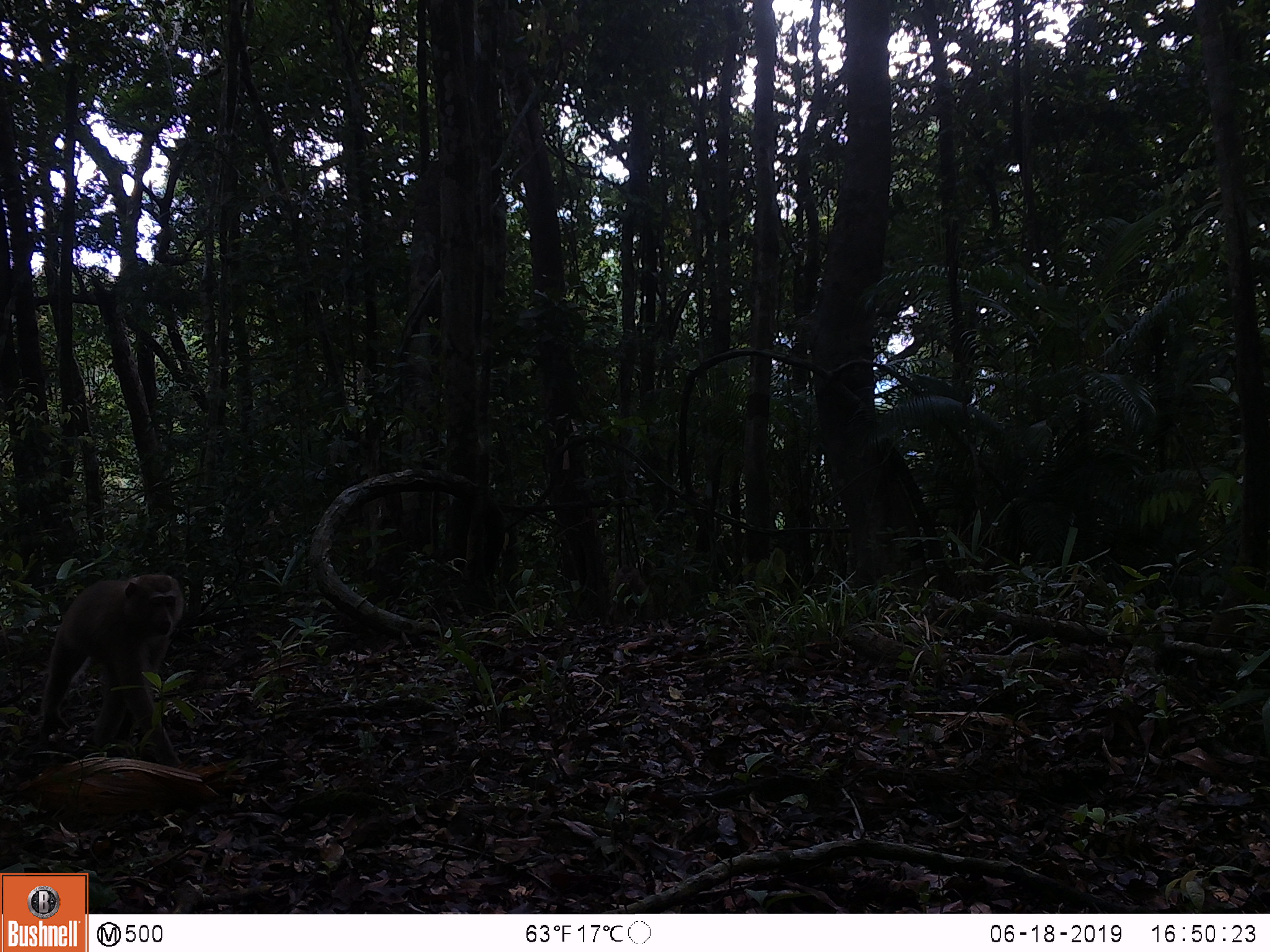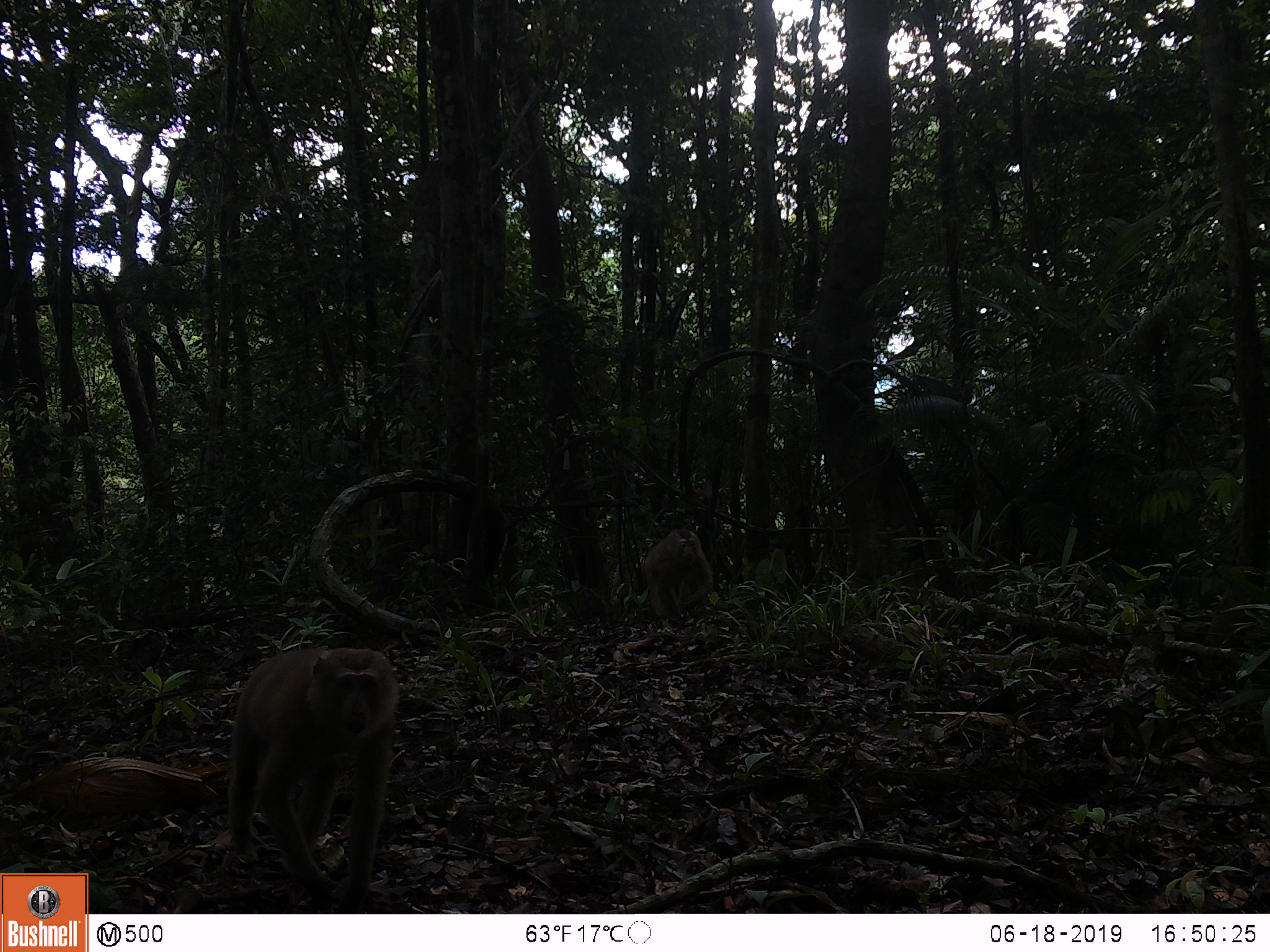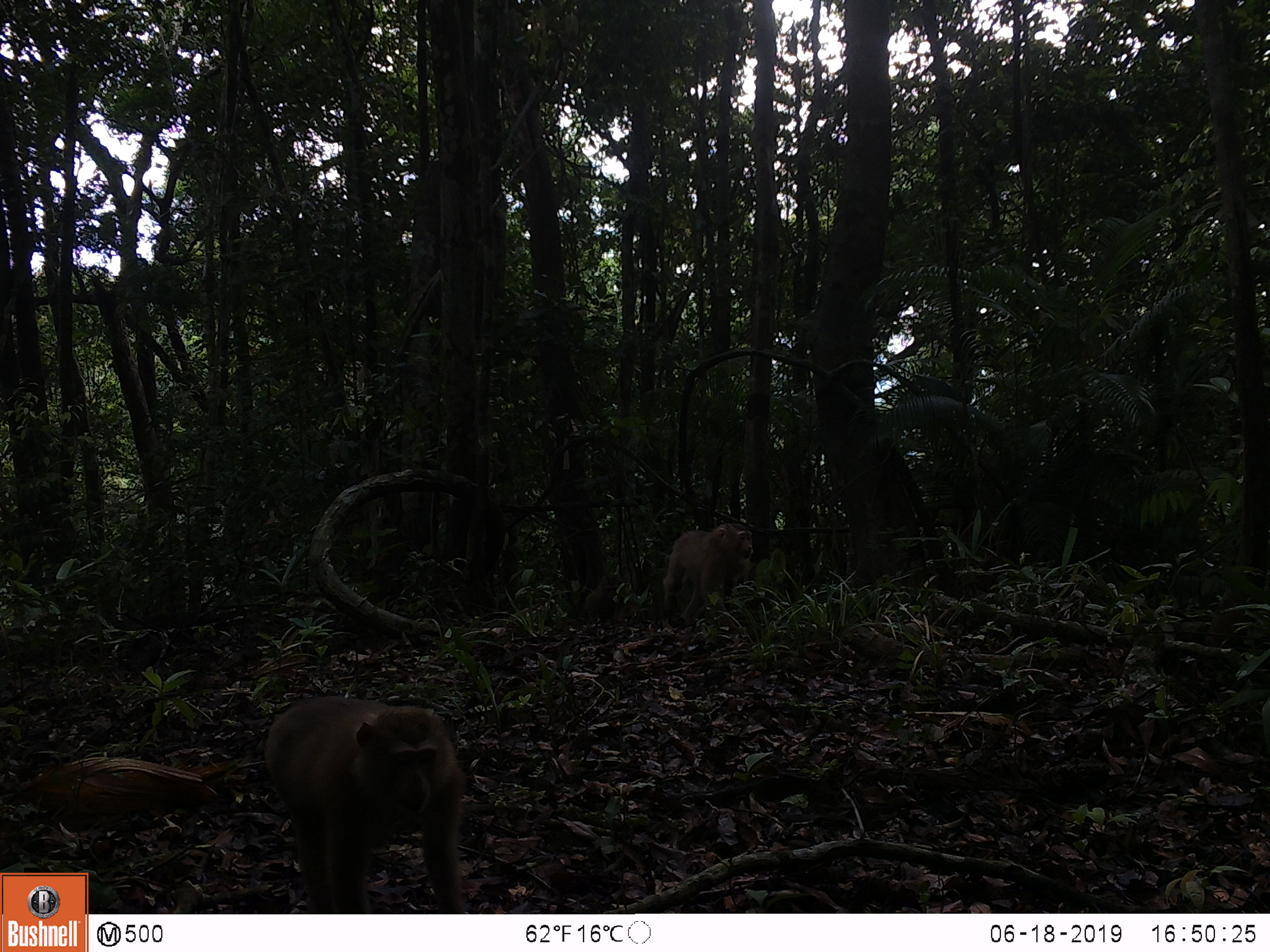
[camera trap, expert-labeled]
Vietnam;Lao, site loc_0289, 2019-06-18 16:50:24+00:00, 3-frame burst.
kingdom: Animalia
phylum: Chordata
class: Mammalia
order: Primates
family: Cercopithecidae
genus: Macaca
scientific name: Macaca nemestrina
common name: pig-tailed macaque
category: pig tailed macaque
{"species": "pig tailed macaque (pig-tailed macaque) (Macaca nemestrina)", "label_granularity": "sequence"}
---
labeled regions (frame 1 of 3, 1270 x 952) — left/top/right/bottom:
pig tailed macaque: 39/573/184/766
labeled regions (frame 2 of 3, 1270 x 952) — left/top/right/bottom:
pig tailed macaque: 225/648/401/914; 644/529/715/619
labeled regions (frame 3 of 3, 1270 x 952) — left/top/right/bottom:
pig tailed macaque: 263/695/464/914; 662/523/754/627